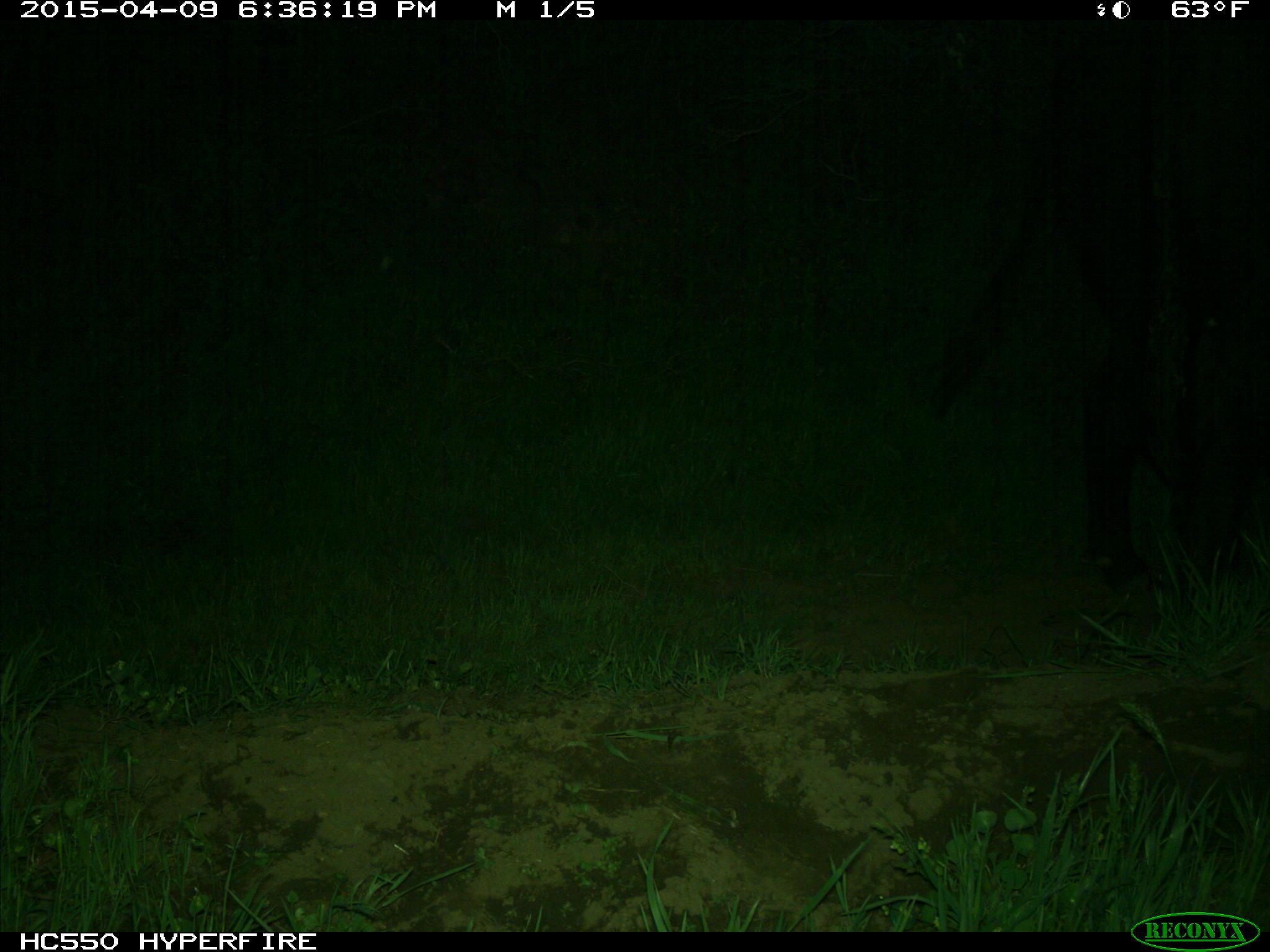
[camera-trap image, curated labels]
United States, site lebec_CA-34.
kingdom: Animalia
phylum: Chordata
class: Mammalia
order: Artiodactyla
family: Bovidae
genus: Bos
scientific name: Bos taurus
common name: domestic cow